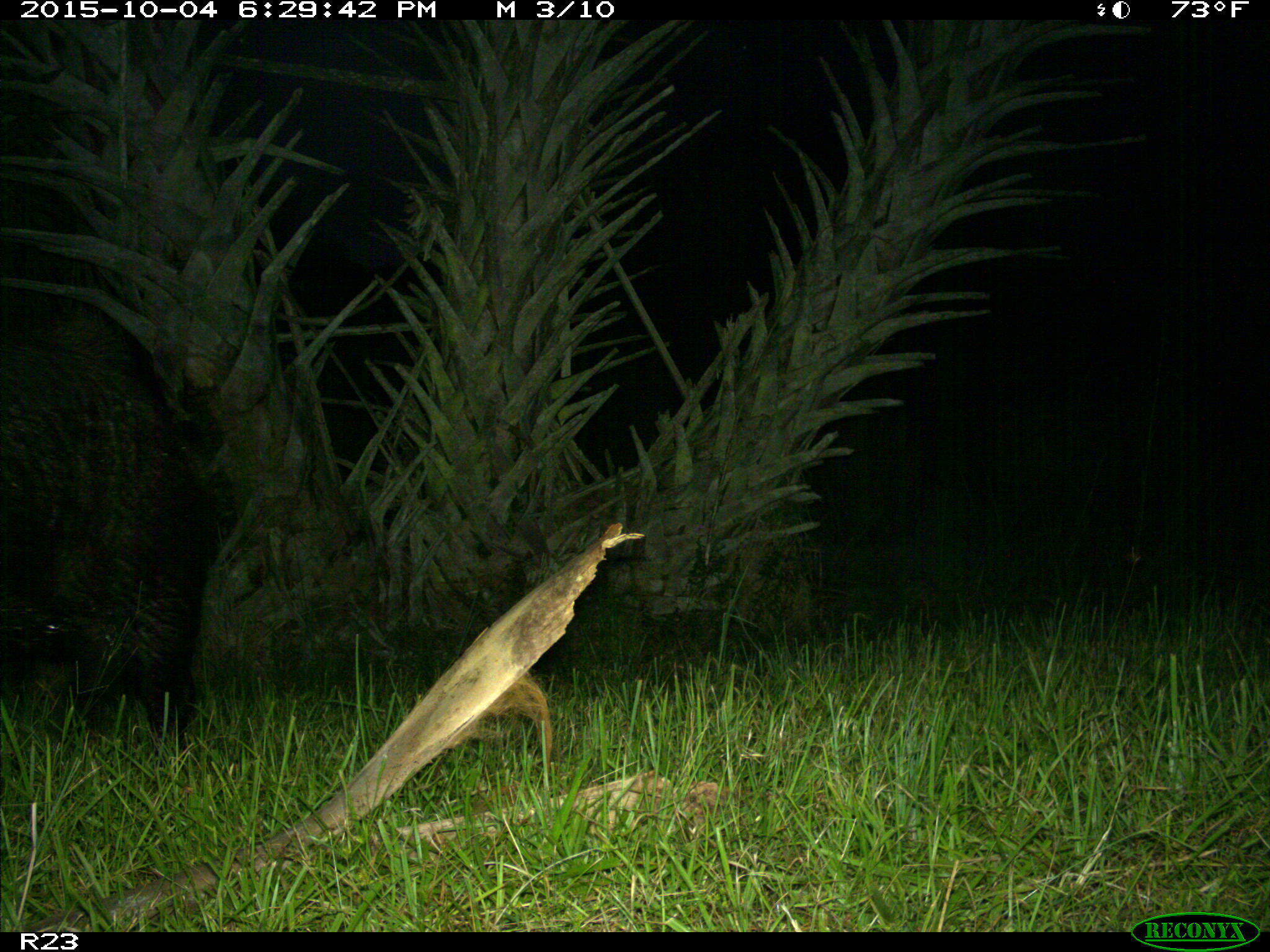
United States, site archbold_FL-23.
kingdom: Animalia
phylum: Chordata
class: Mammalia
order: Artiodactyla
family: Suidae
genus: Sus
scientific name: Sus scrofa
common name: wild boar